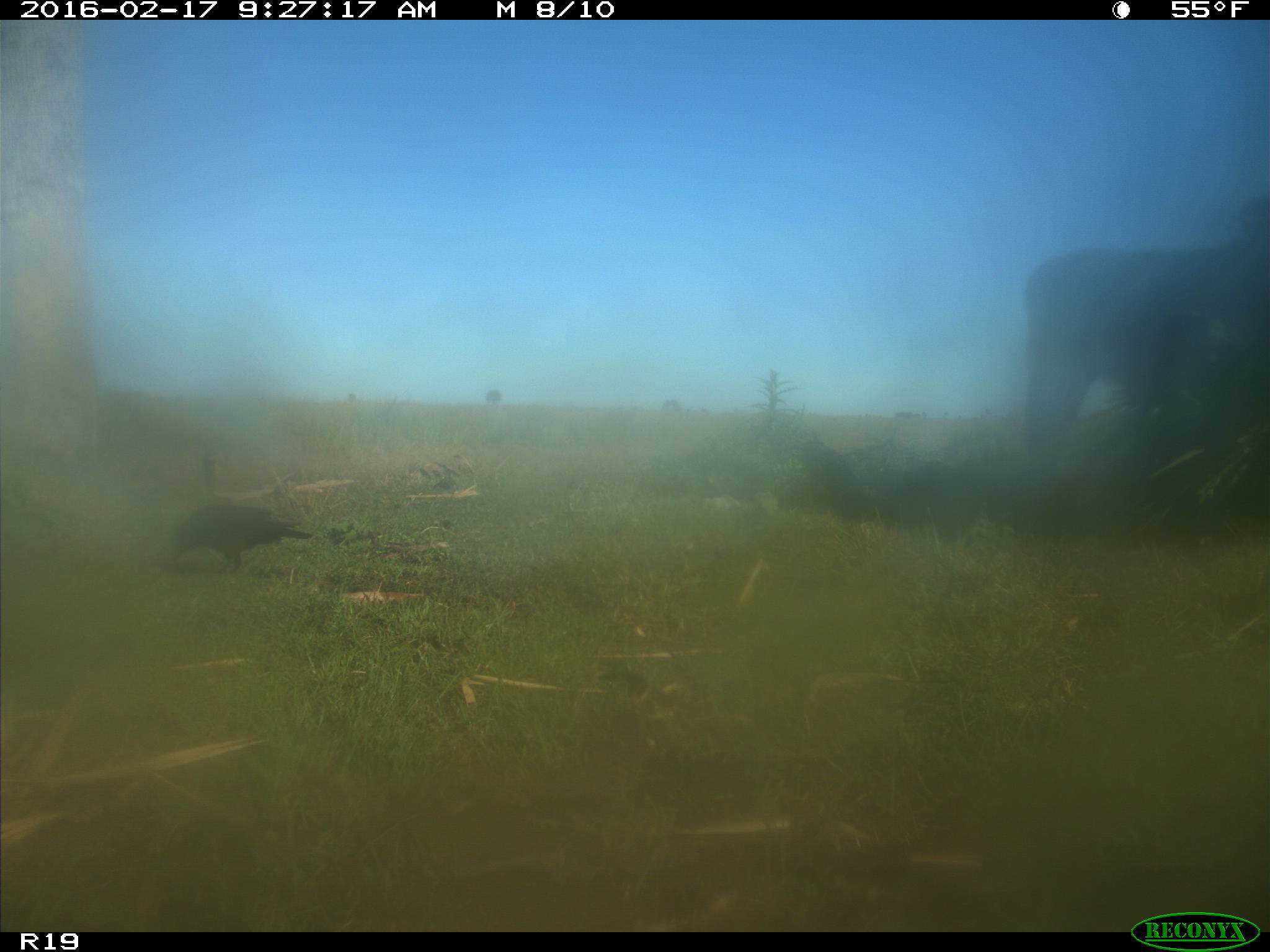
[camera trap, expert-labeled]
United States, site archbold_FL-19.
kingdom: Animalia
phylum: Chordata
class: Mammalia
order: Artiodactyla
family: Bovidae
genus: Bos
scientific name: Bos taurus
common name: domestic cow